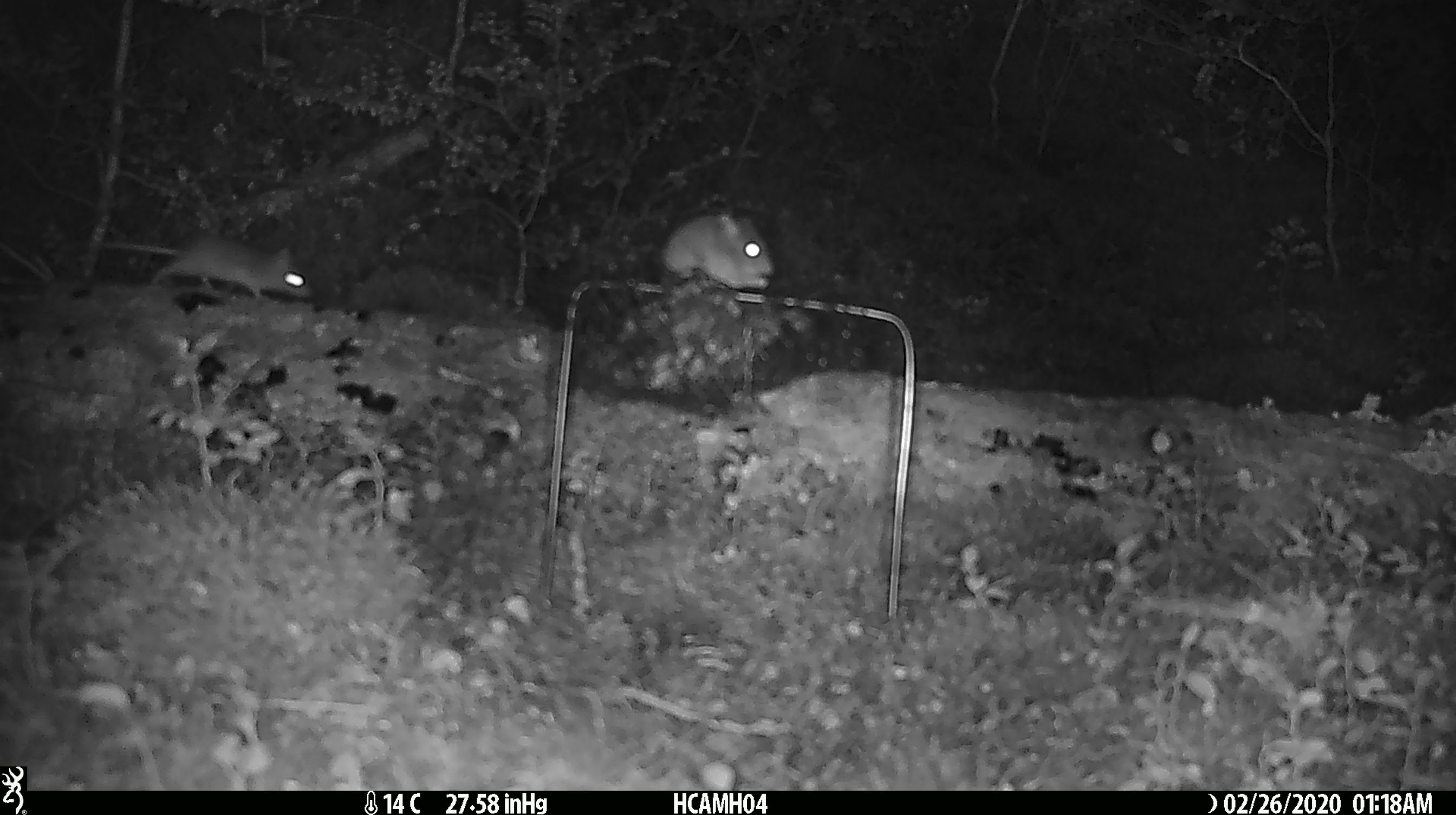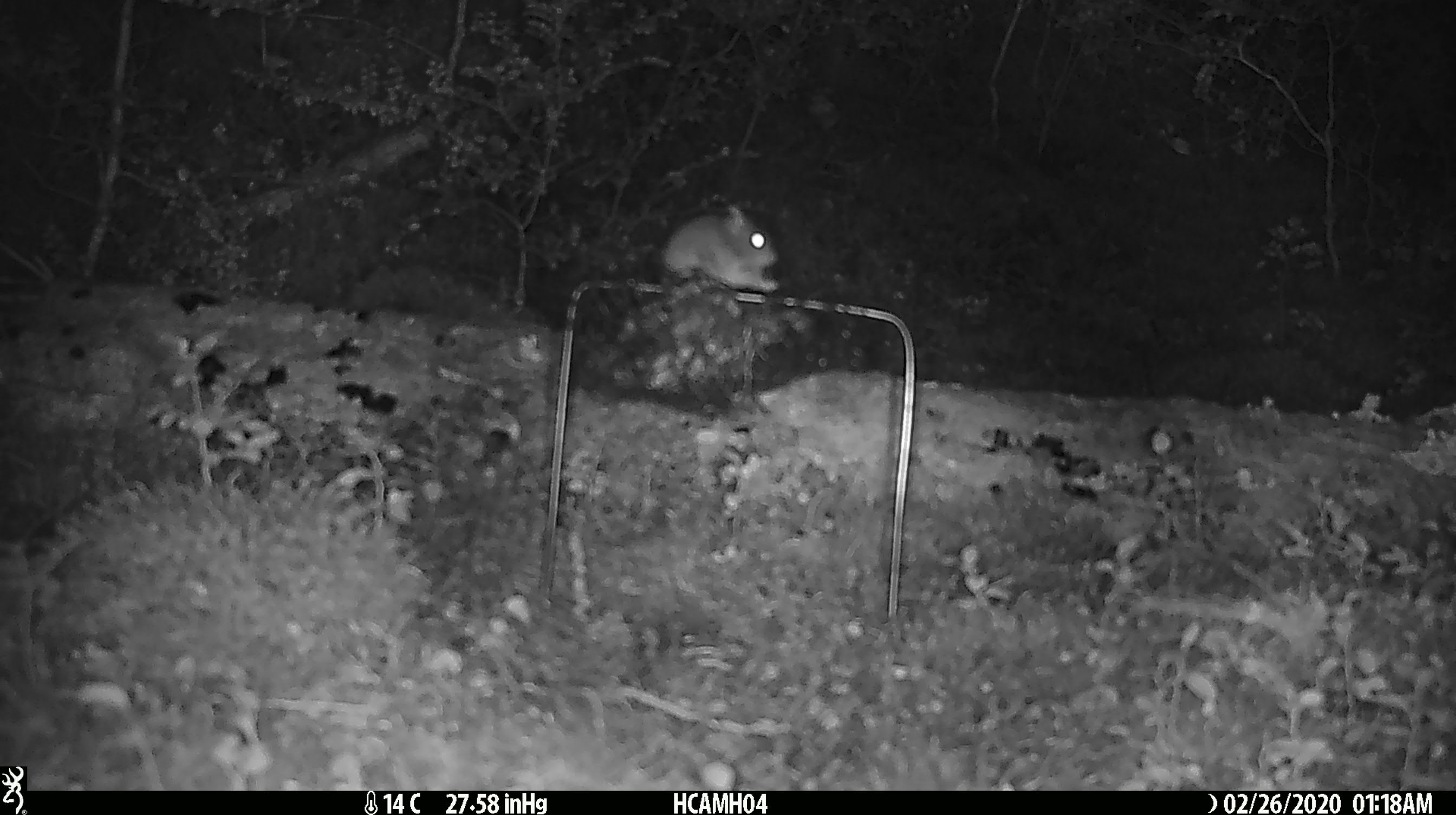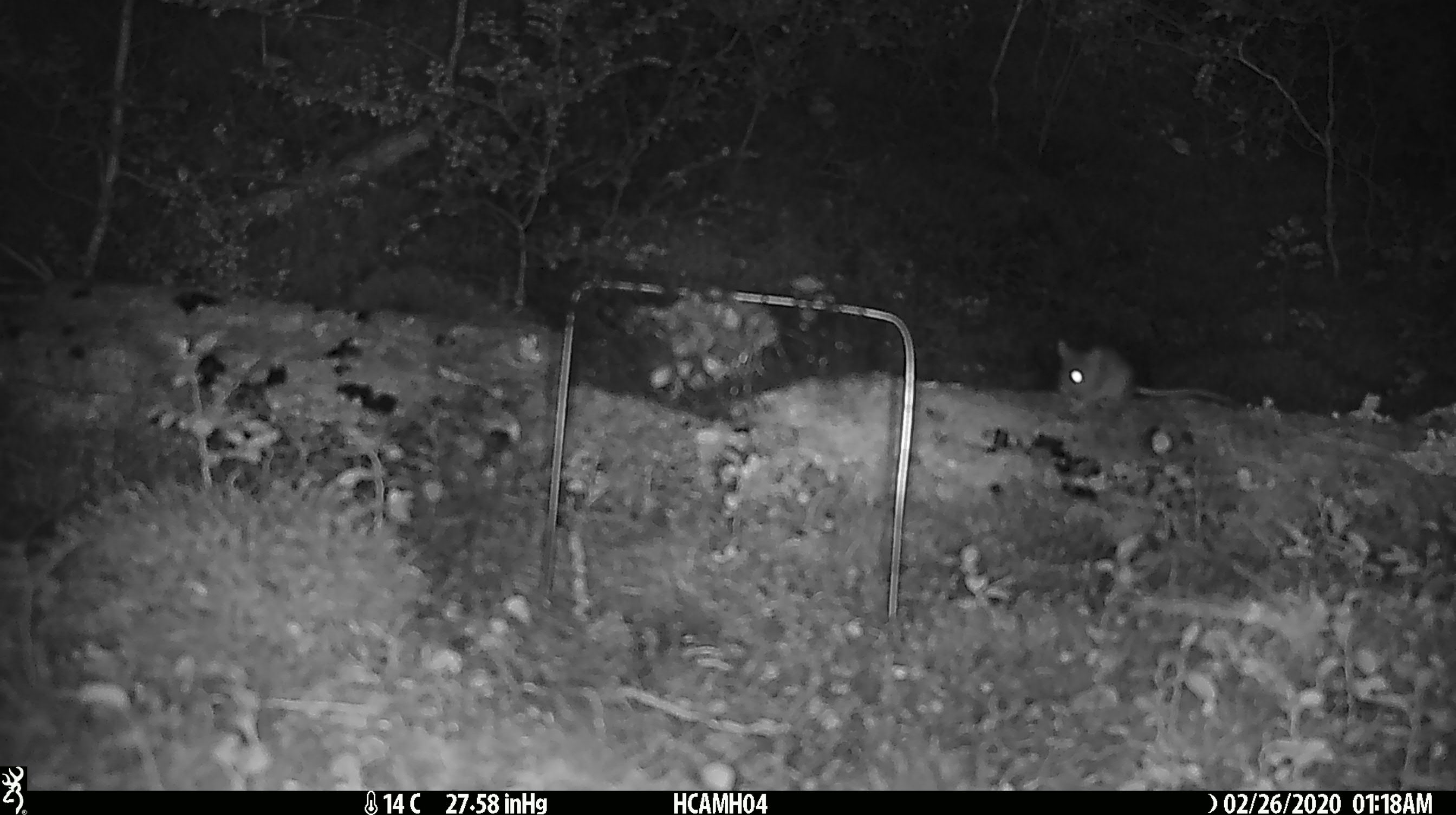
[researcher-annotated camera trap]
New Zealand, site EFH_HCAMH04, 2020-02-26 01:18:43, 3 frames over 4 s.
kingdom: Animalia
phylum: Chordata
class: Mammalia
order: Rodentia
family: Muridae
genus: Mus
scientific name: Mus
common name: mouse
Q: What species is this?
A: Mouse (Mus).